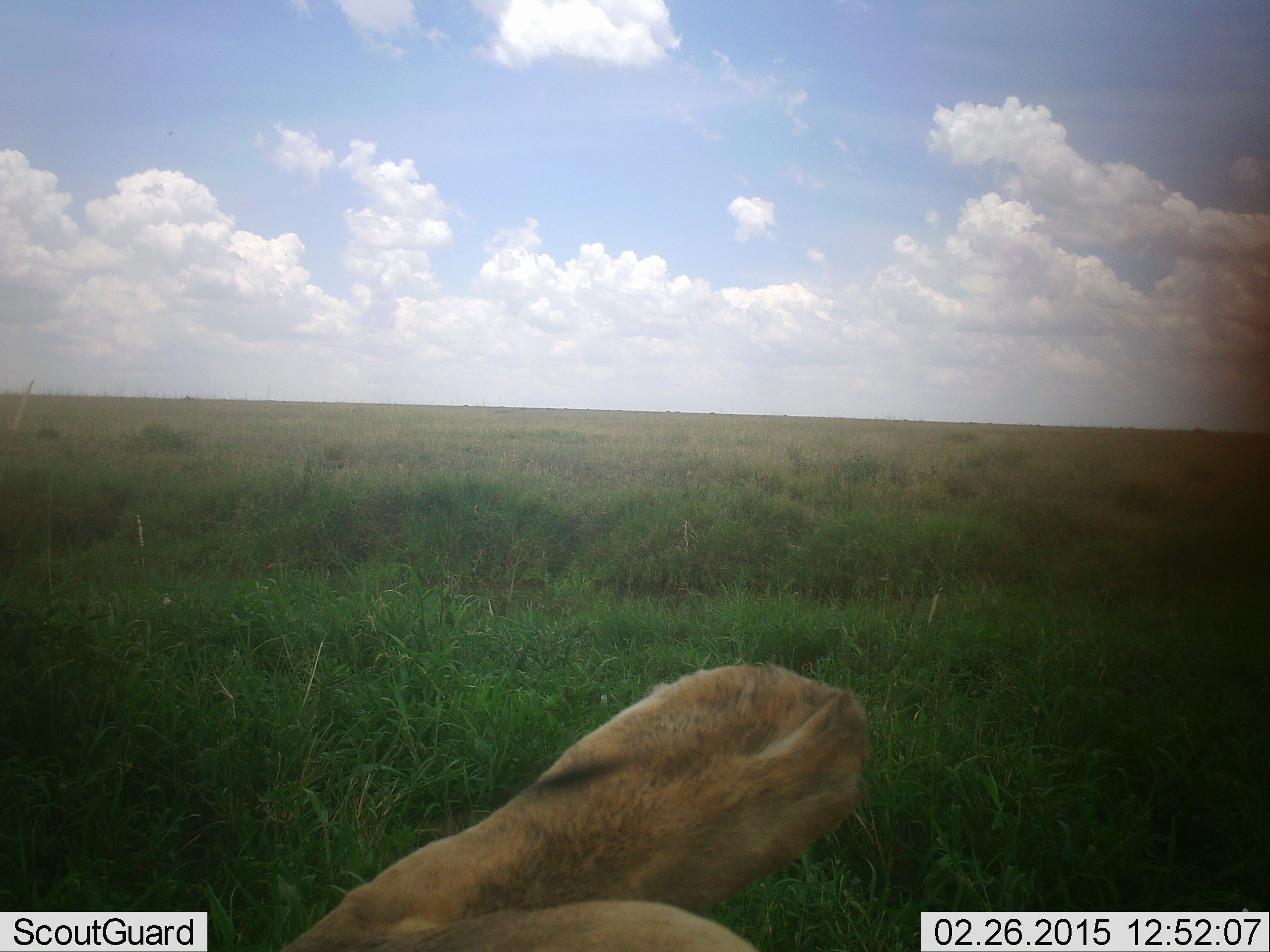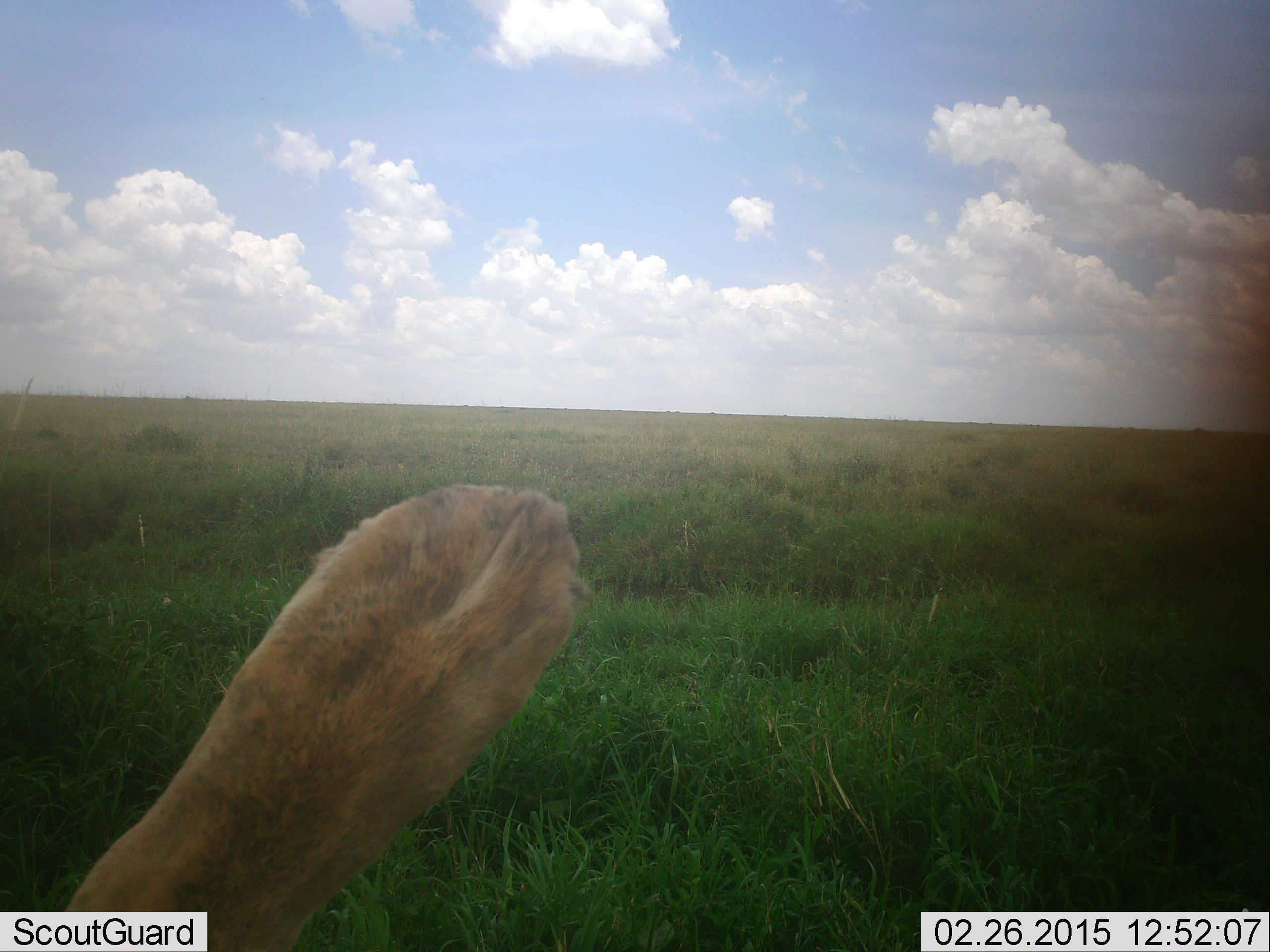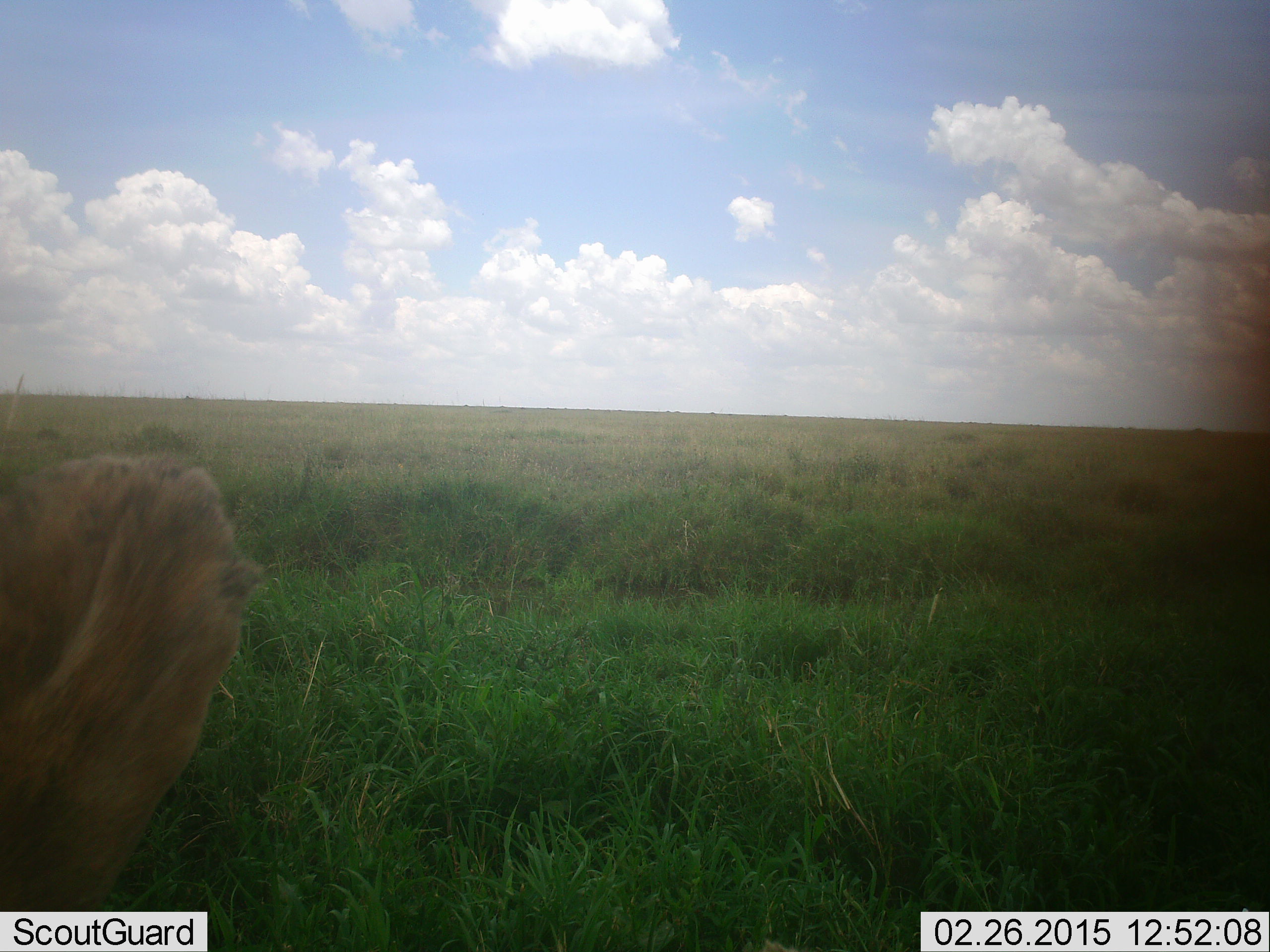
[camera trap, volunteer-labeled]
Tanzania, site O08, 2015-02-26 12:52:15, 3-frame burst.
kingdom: Animalia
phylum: Chordata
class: Mammalia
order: Carnivora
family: Felidae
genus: Panthera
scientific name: Panthera leo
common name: lion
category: lionfemale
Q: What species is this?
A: Lionfemale (lion) (Panthera leo).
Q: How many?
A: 1.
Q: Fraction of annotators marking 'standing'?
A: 10%.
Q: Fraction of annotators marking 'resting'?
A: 80%.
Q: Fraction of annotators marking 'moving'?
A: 10%.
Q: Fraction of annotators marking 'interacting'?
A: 0%.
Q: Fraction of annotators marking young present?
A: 0%.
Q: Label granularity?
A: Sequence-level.